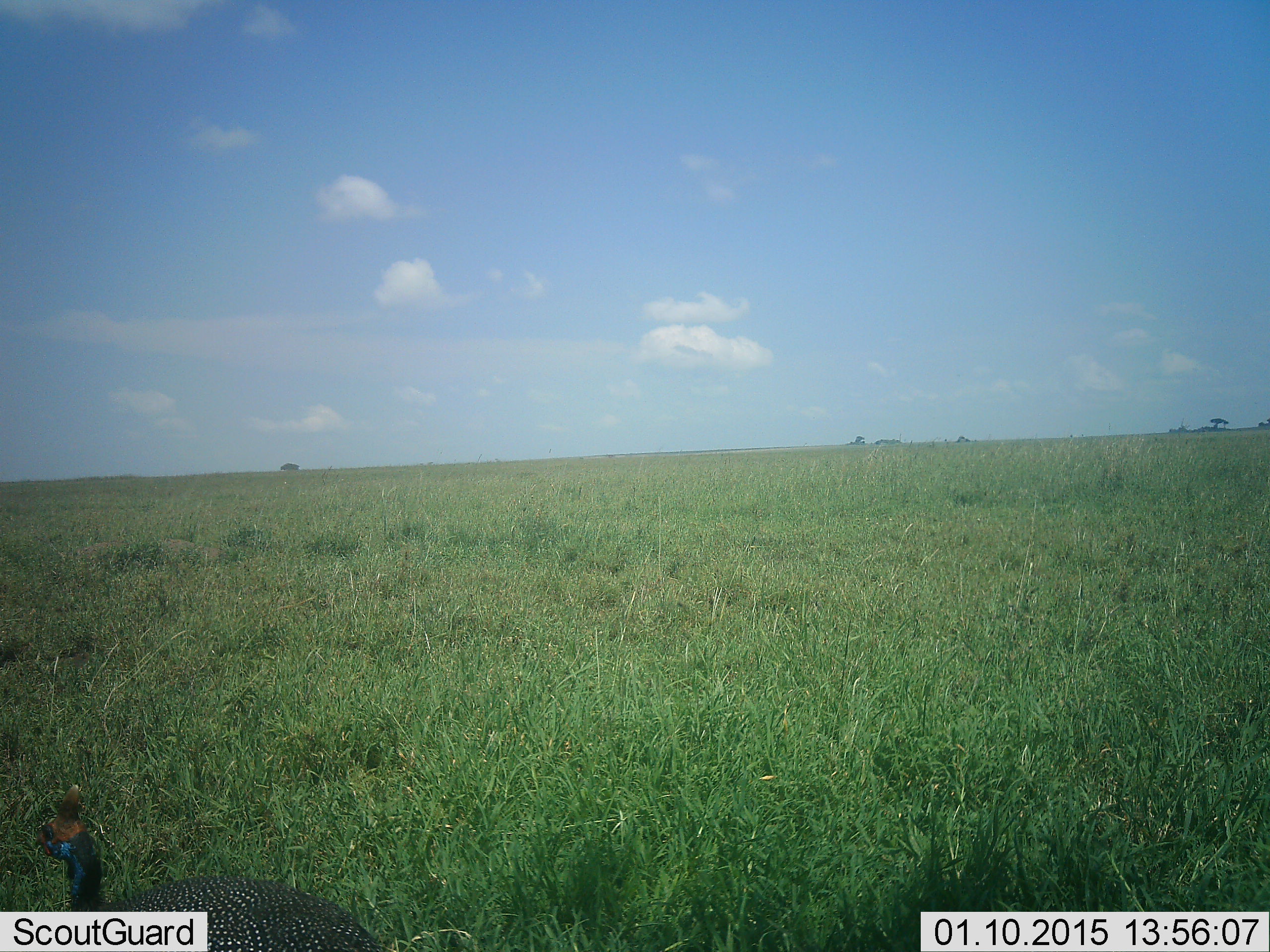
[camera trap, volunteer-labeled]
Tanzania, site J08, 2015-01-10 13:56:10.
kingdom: Animalia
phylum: Chordata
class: Aves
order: Galliformes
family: Numididae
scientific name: Numididae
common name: guinea fowl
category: guineafowl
Guineafowl (guinea fowl) (Numididae), count 1. Behavior (volunteer vote fractions): standing 80%, resting 0%, moving 20%, interacting 0%. Young present (vote fraction): 0%. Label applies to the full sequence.